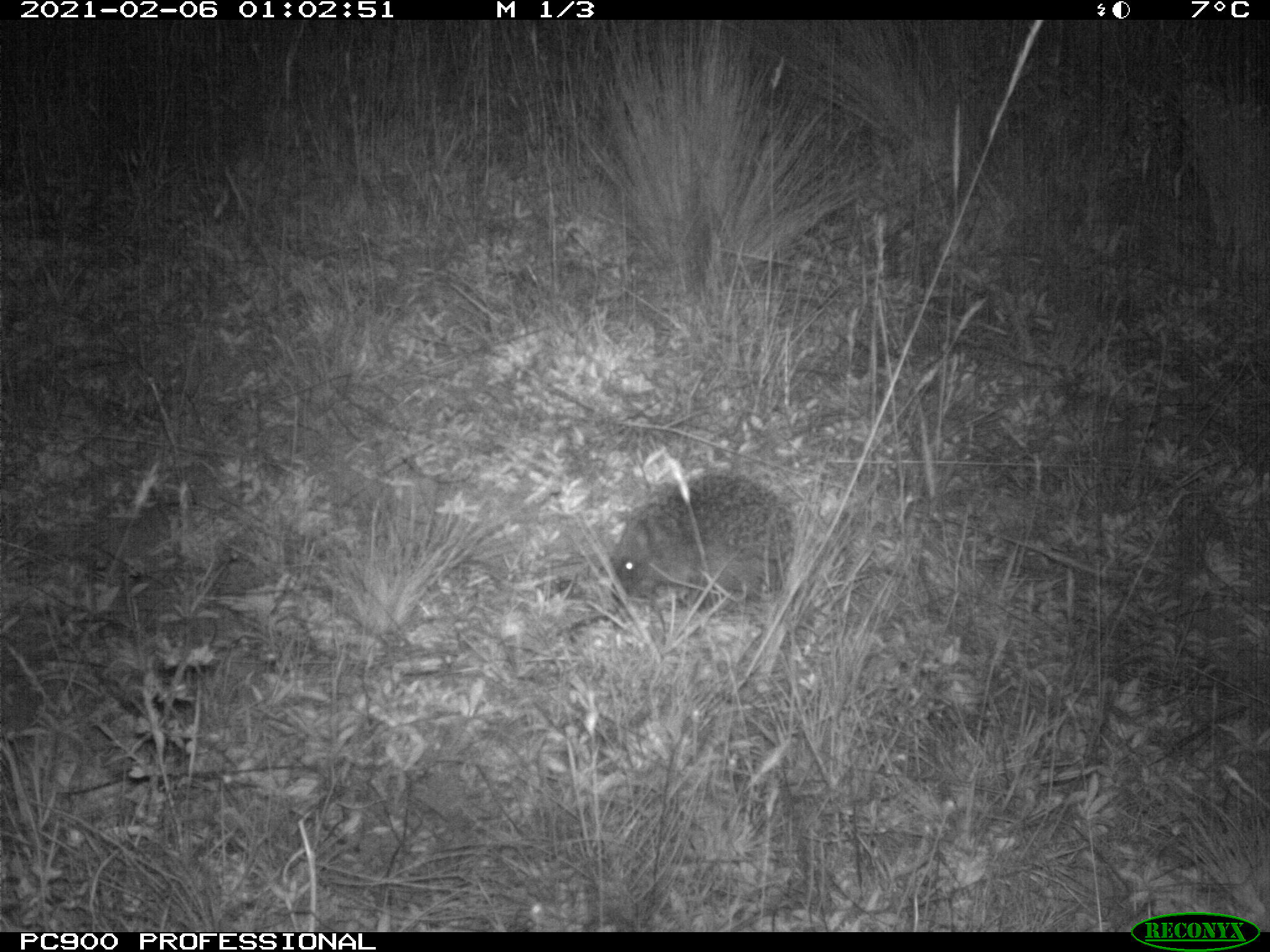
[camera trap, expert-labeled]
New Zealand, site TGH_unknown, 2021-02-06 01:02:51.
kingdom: Animalia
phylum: Chordata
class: Mammalia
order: Eulipotyphla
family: Erinaceidae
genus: Erinaceus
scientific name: Erinaceus europaeus europaeus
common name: european hedgehog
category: hedgehog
Hedgehog (european hedgehog) (Erinaceus europaeus europaeus).